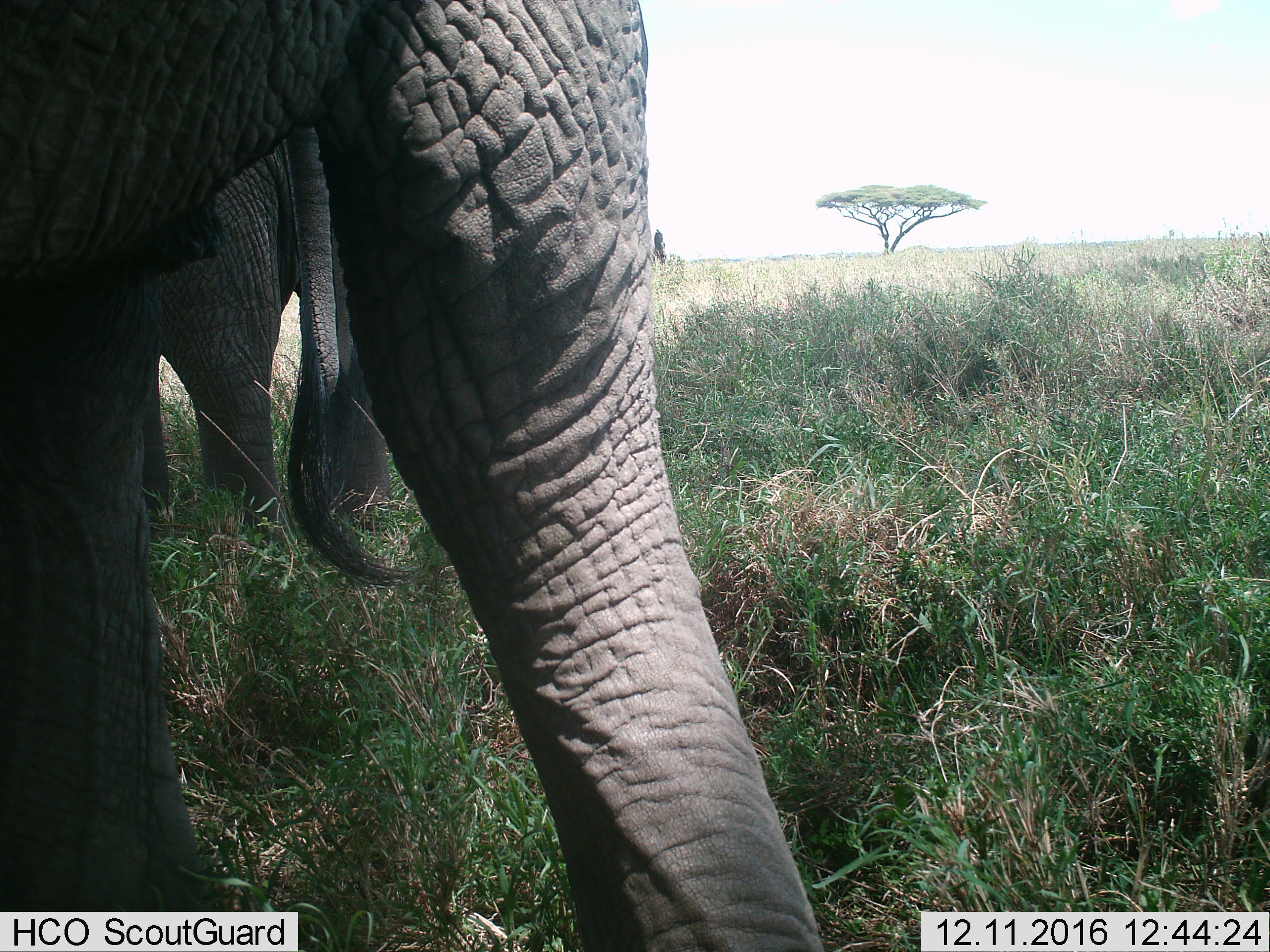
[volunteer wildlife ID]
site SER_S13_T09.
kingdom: Animalia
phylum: Chordata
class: Mammalia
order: Proboscidea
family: Elephantidae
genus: Loxodonta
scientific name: Loxodonta africana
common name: african bush elephant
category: elephant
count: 2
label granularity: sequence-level